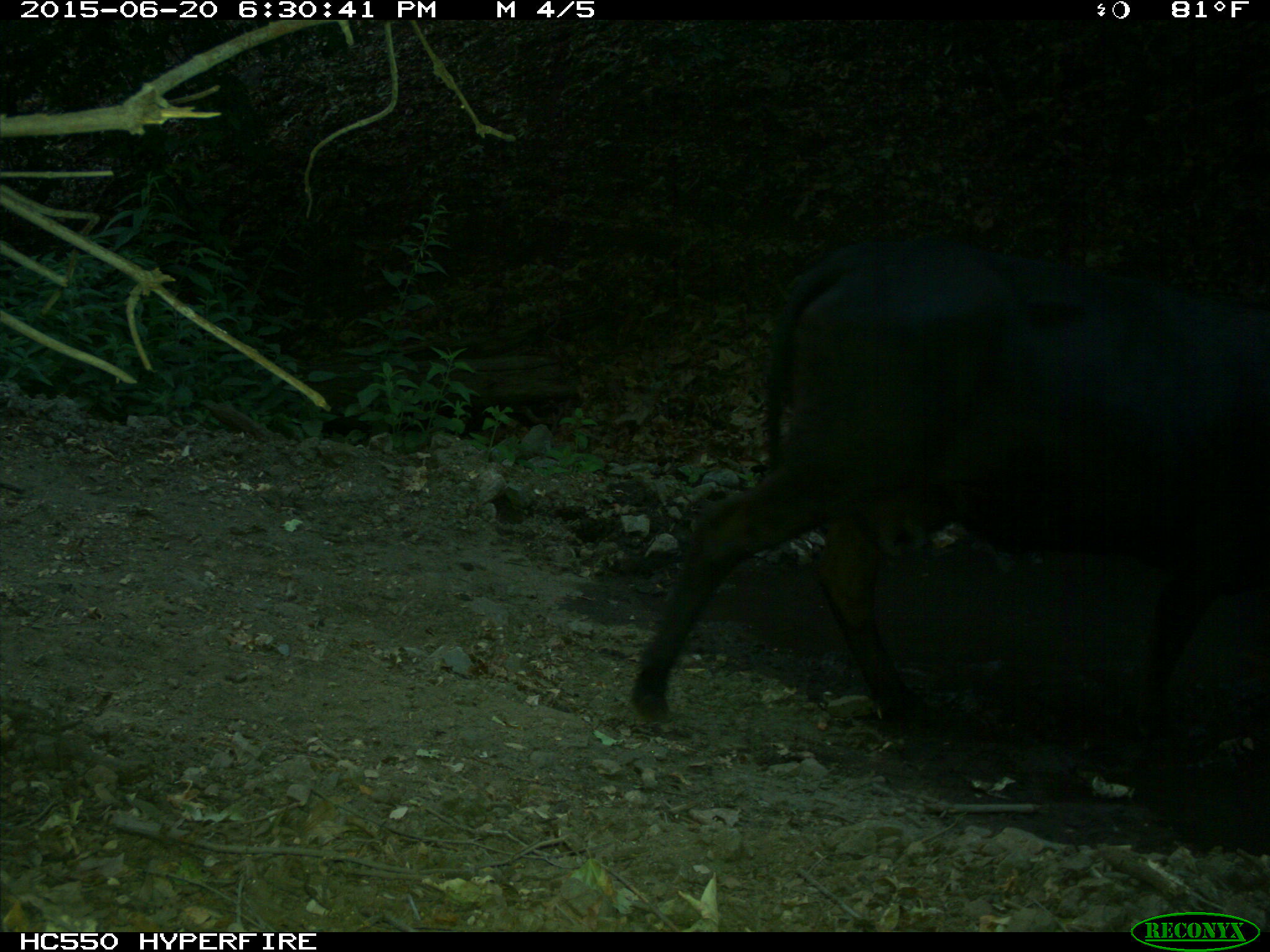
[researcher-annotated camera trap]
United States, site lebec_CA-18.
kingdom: Animalia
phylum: Chordata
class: Mammalia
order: Artiodactyla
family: Bovidae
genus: Bos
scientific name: Bos taurus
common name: domestic cow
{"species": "Bos taurus (domestic cow)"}